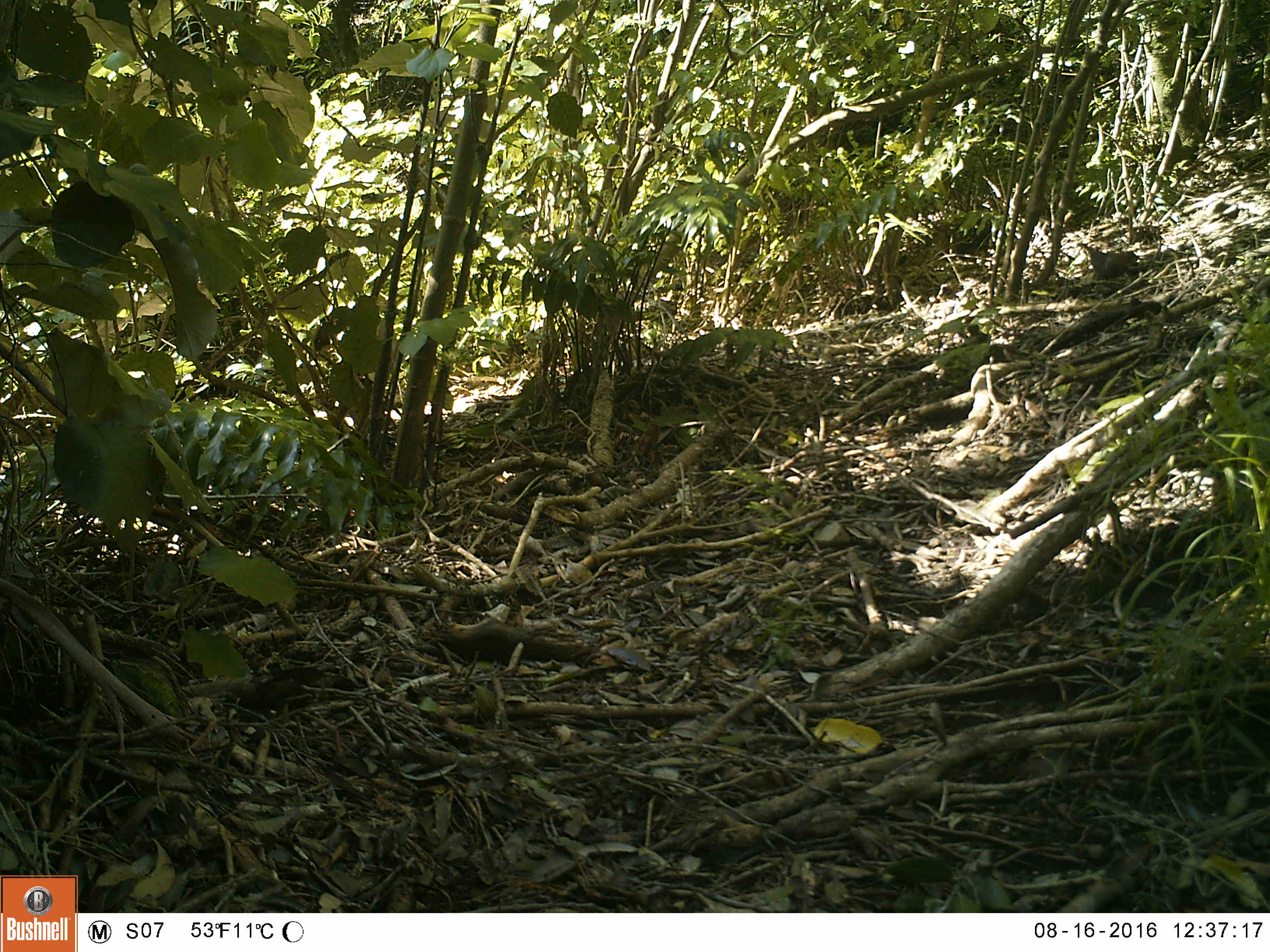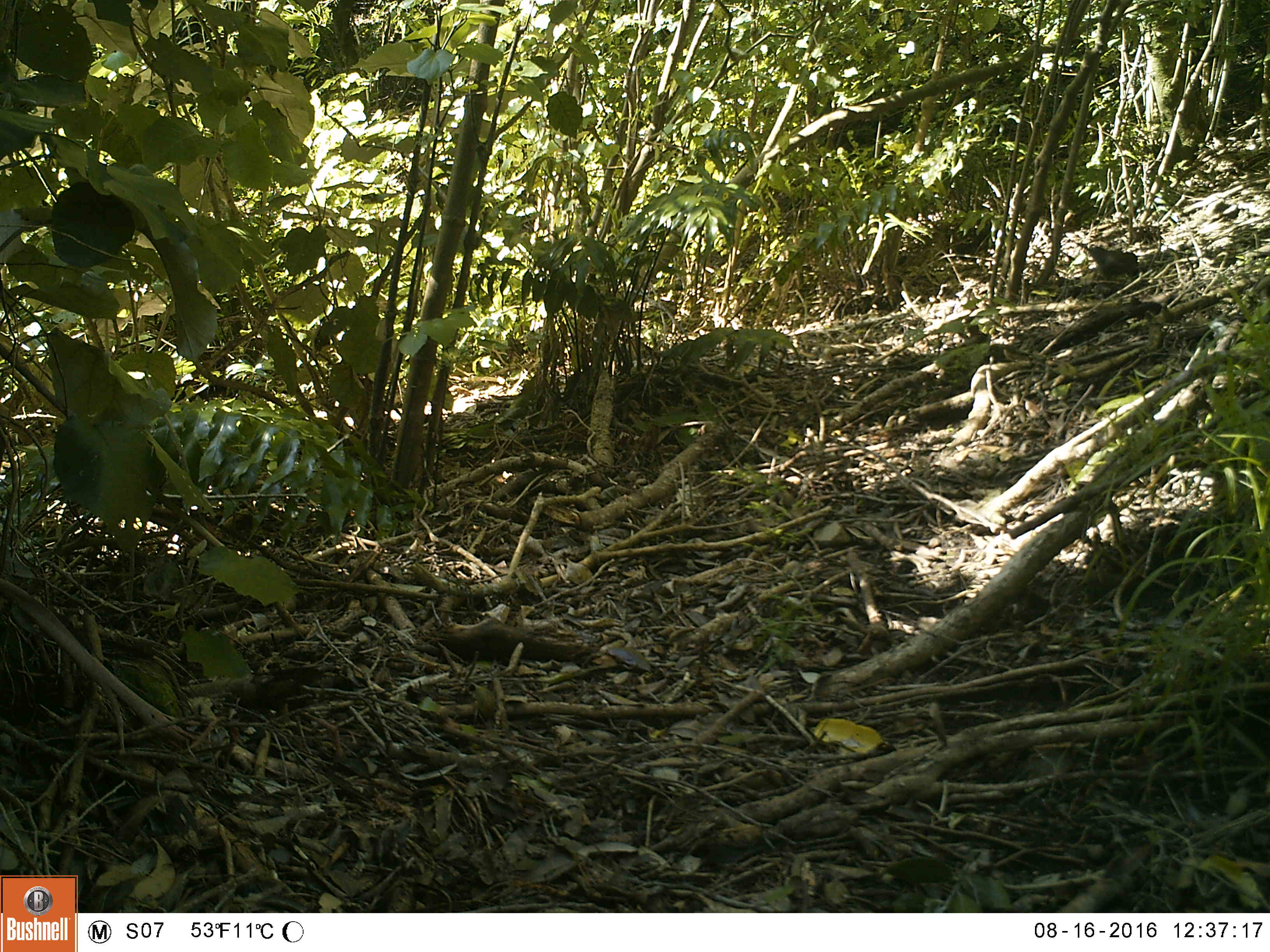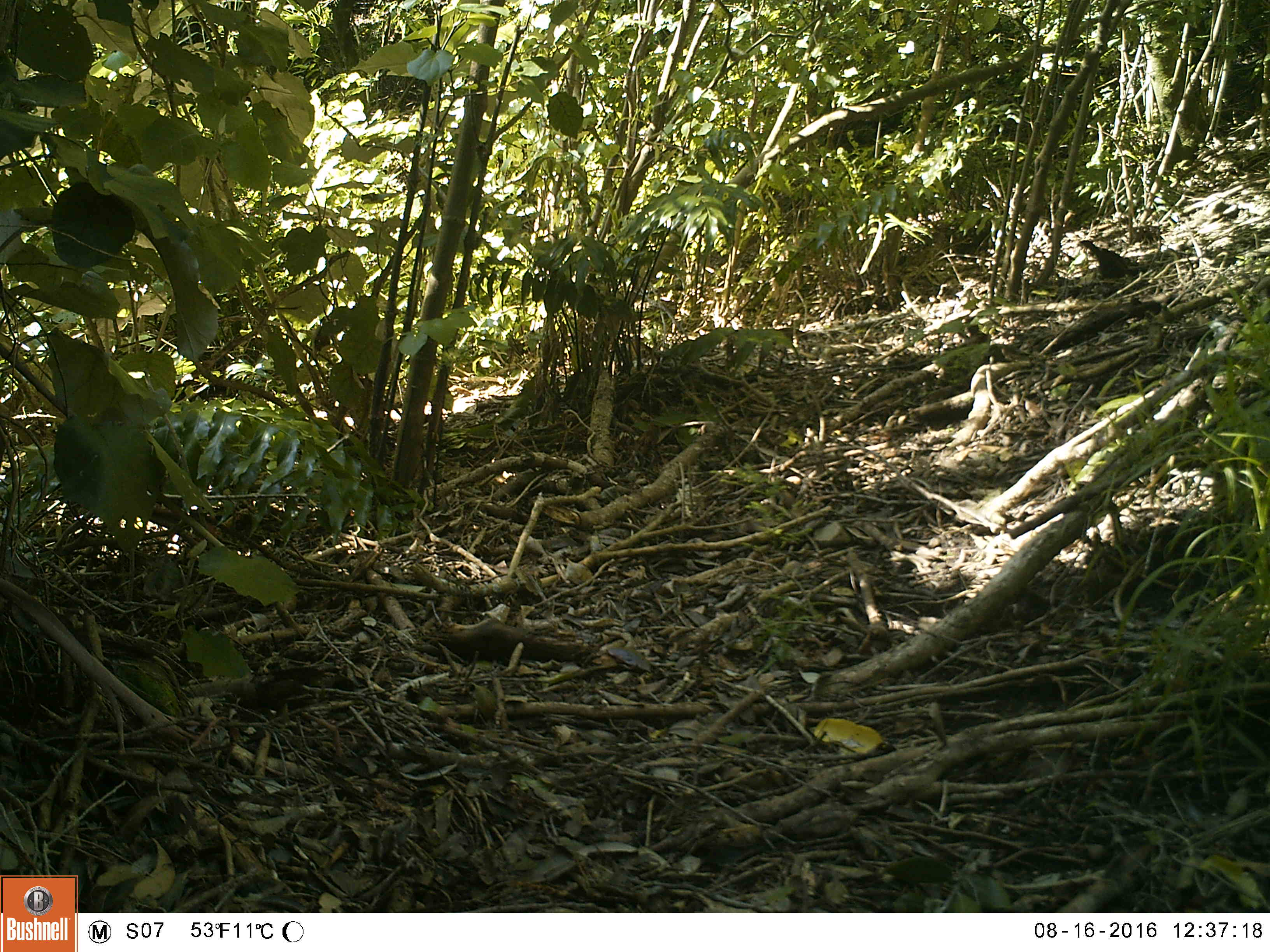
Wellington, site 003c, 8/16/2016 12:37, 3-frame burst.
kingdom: Animalia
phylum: Chordata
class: Aves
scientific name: Aves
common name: bird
Bird (Aves).